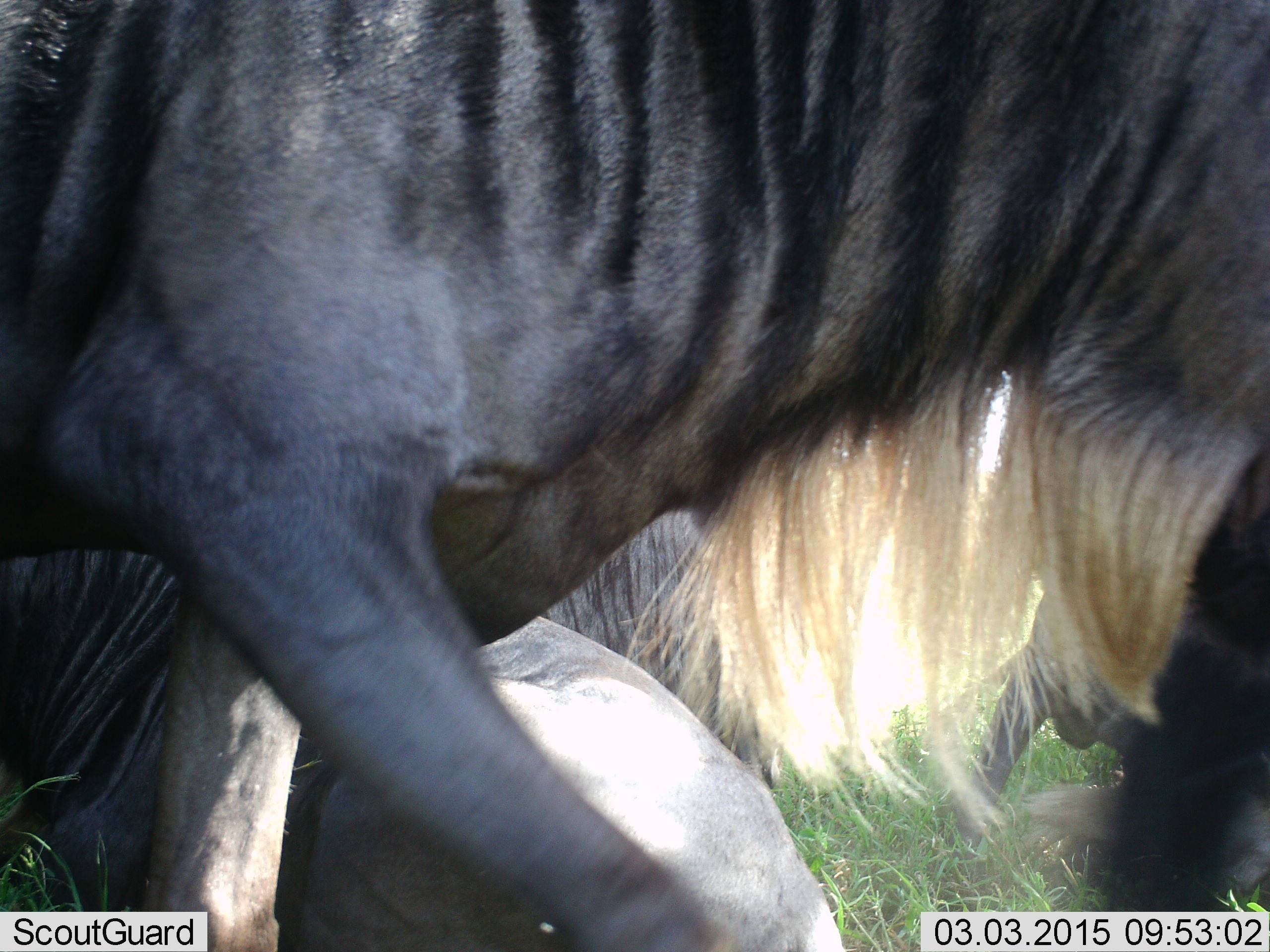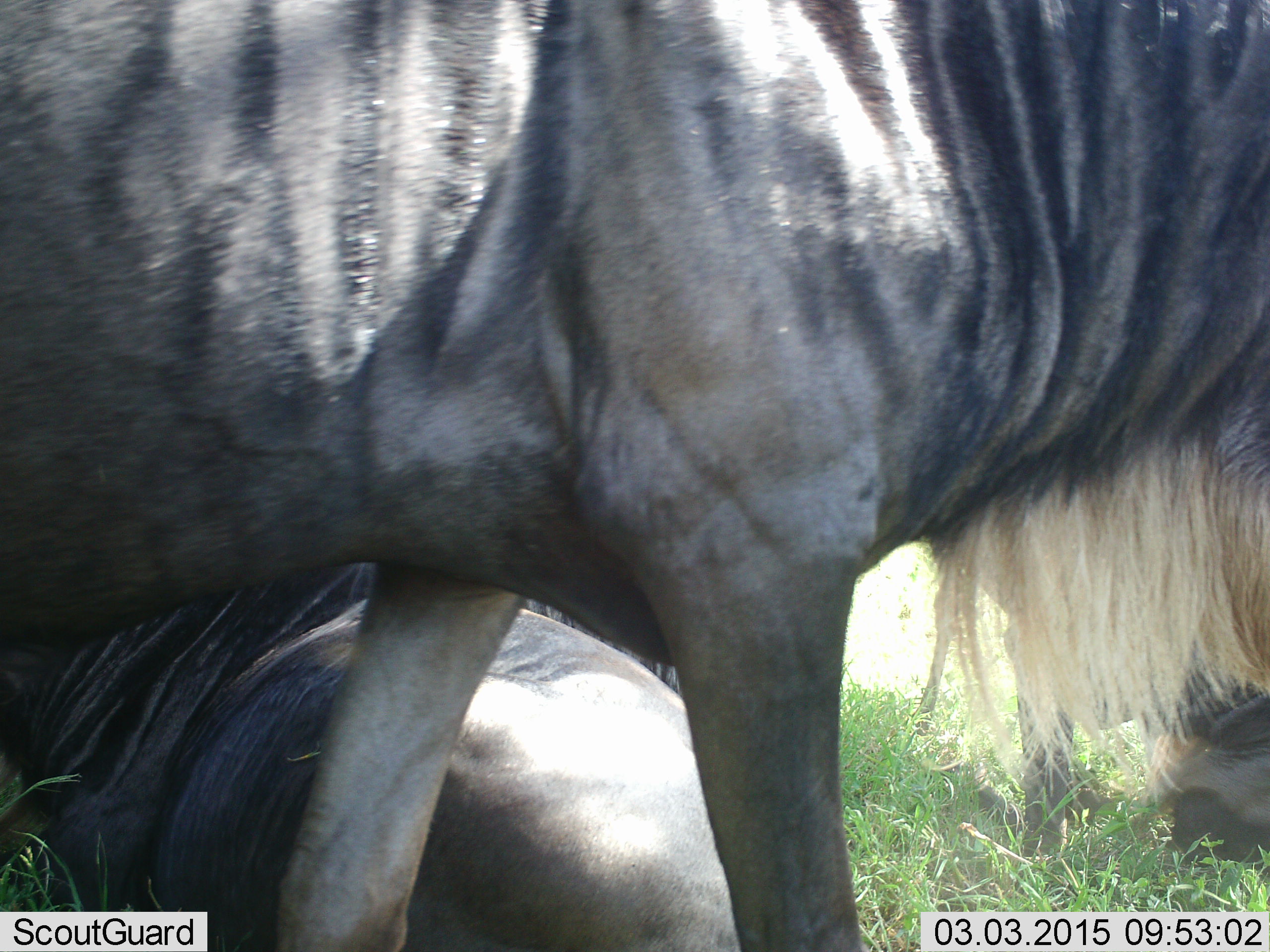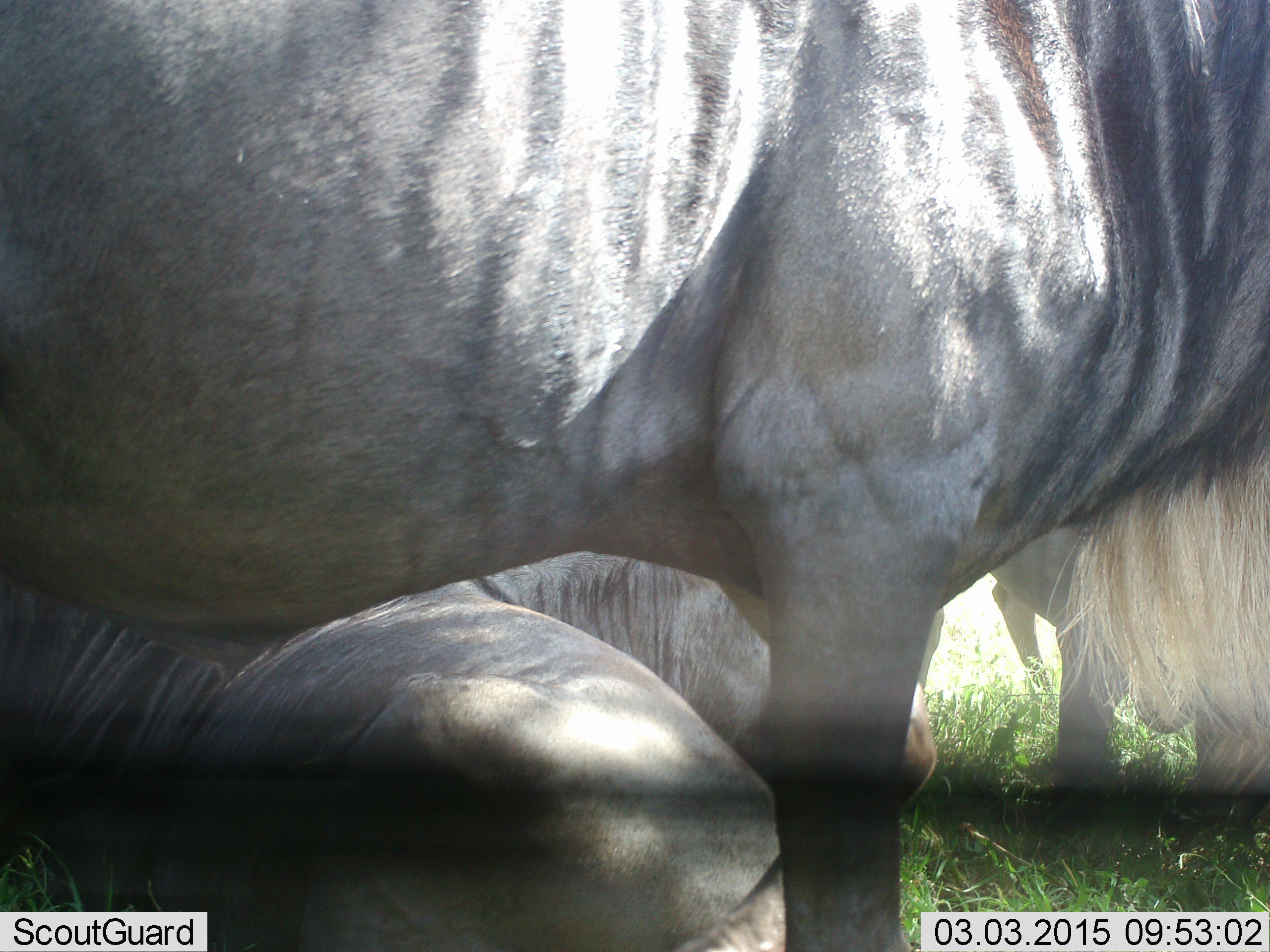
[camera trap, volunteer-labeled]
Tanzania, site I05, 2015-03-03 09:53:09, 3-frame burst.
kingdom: Animalia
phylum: Chordata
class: Mammalia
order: Artiodactyla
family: Bovidae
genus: Connochaetes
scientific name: Connochaetes taurinus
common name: blue wildebeest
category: wildebeest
Wildebeest (blue wildebeest) (Connochaetes taurinus), count 4. Behavior (volunteer vote fractions): standing 30%, resting 80%, moving 70%, interacting 0%. Young present (vote fraction): 0%. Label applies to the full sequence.